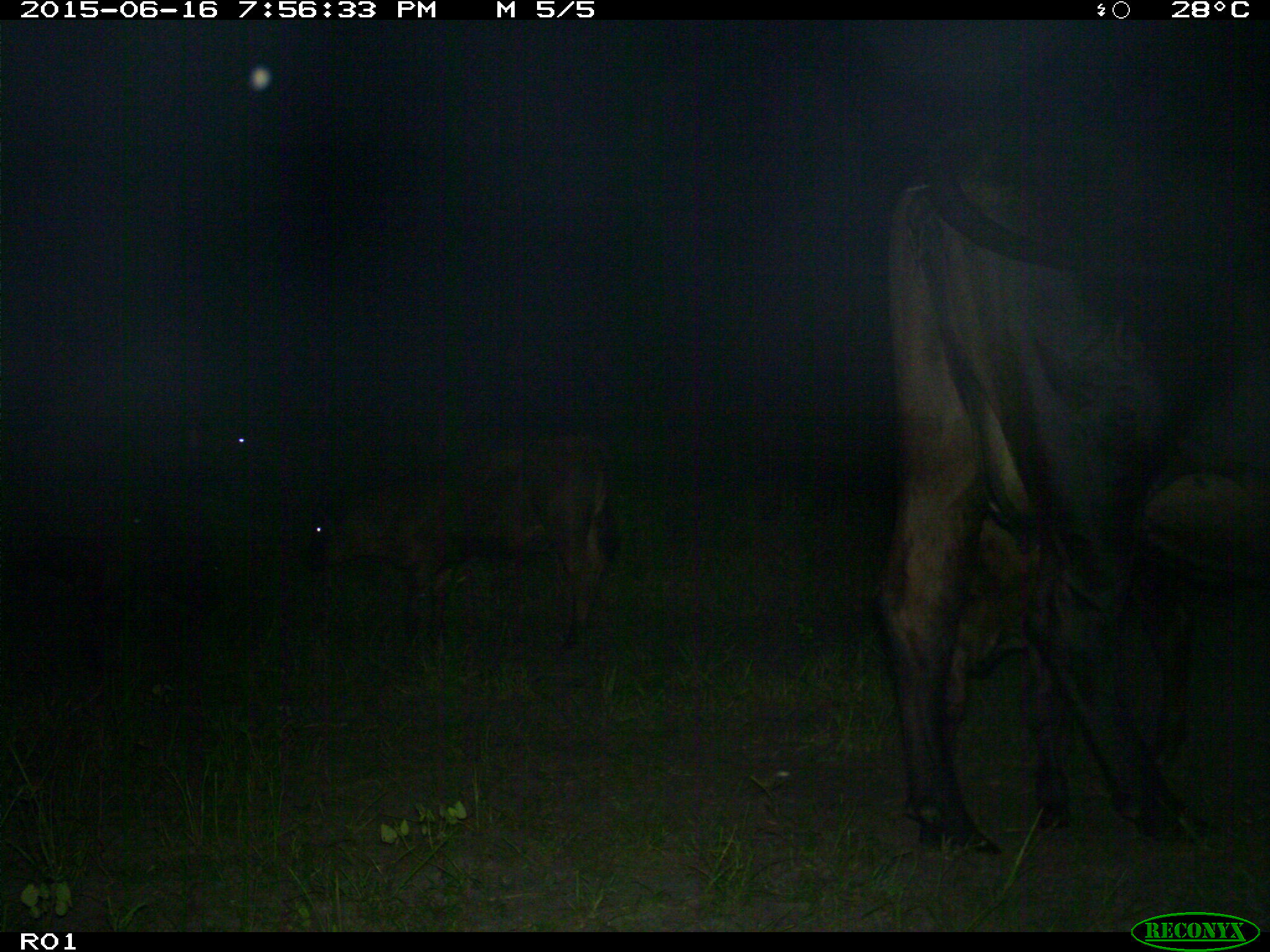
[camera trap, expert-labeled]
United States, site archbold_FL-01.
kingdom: Animalia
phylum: Chordata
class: Mammalia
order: Artiodactyla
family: Bovidae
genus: Bos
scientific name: Bos taurus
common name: domestic cow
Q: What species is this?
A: Bos taurus (domestic cow).